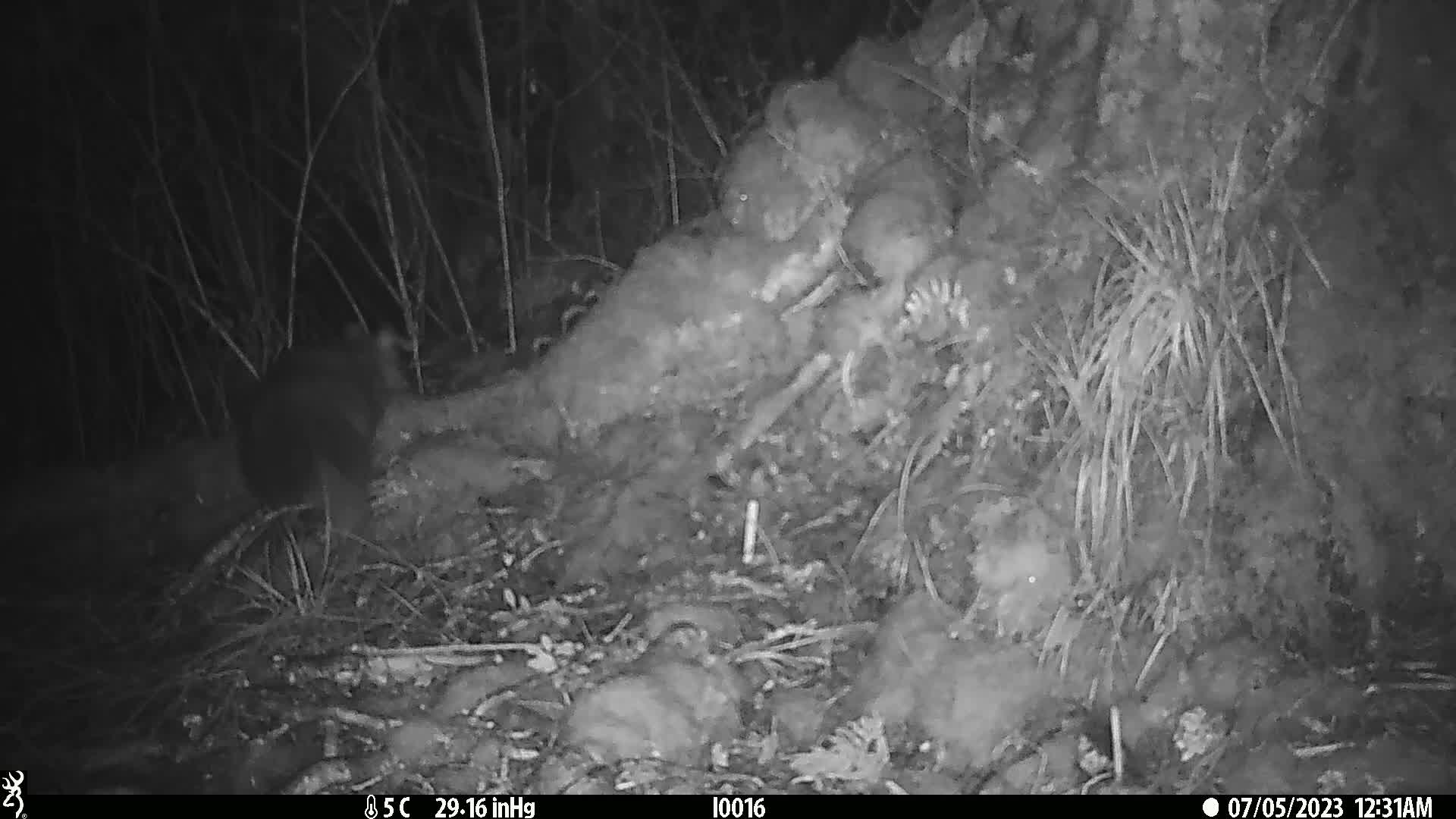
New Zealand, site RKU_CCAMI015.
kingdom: Animalia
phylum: Chordata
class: Mammalia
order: Diprotodontia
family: Phalangeridae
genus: Trichosurus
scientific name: Trichosurus vulpecula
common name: common brushtail possum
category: possum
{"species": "possum (common brushtail possum) (Trichosurus vulpecula)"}